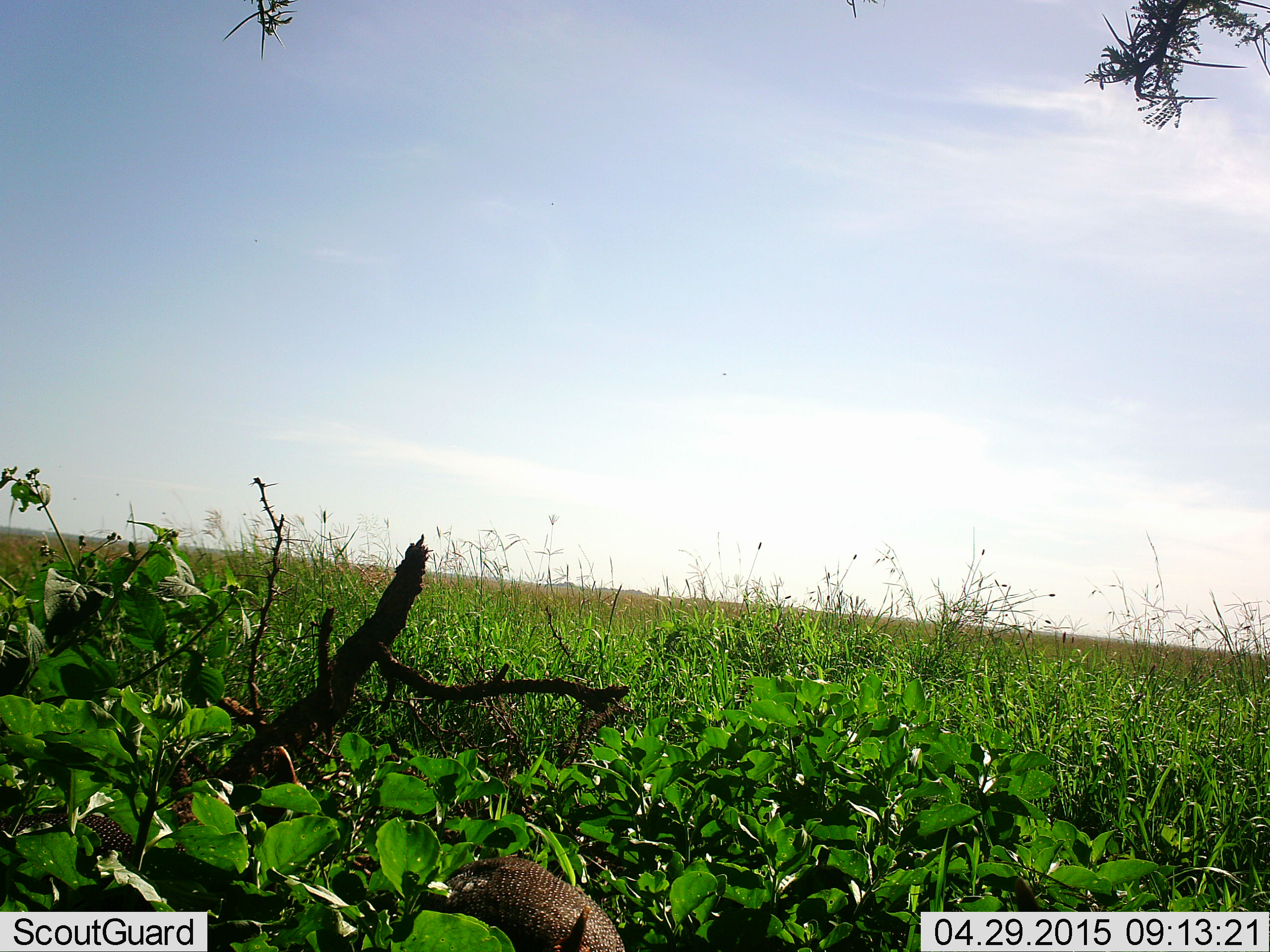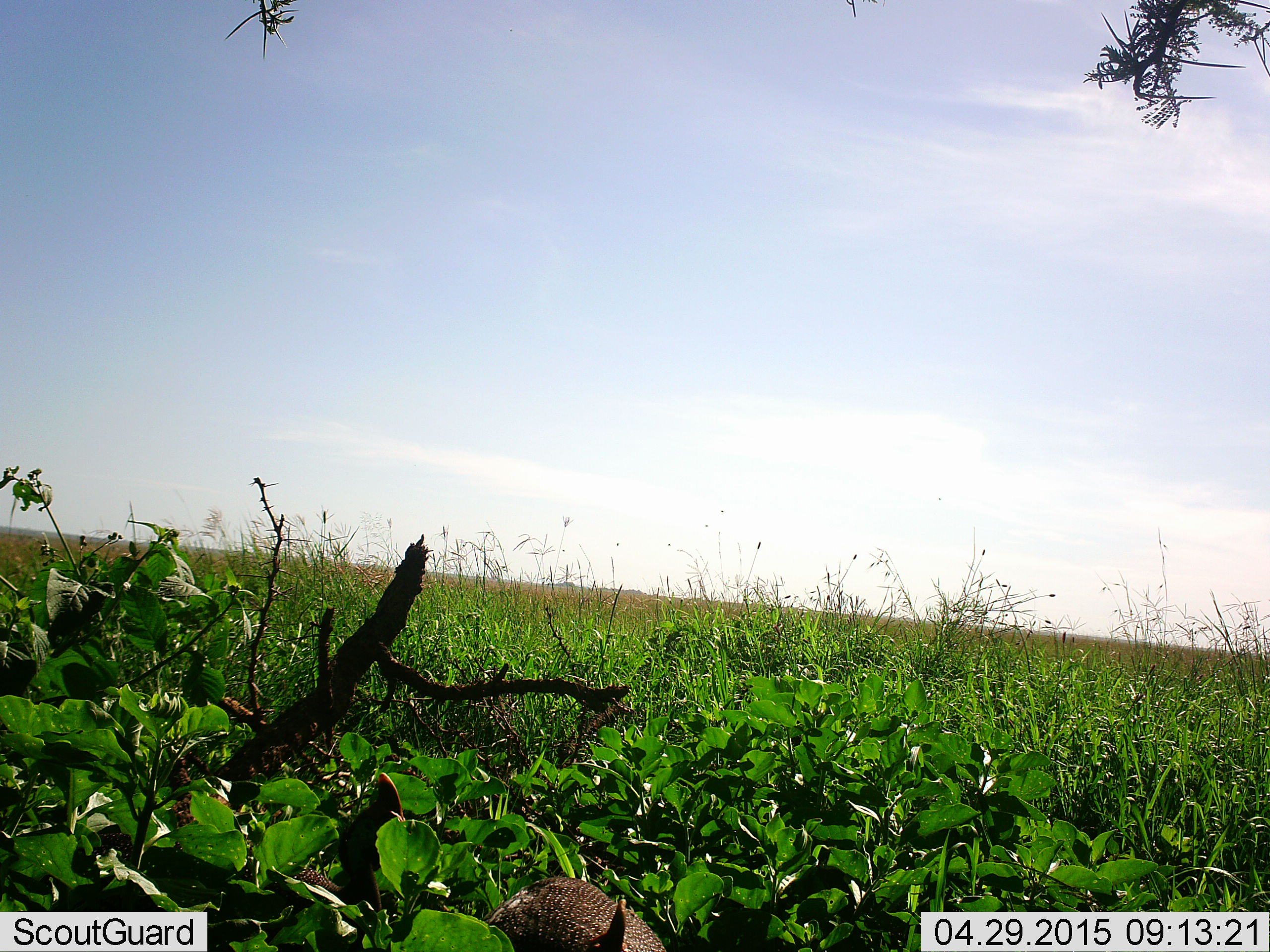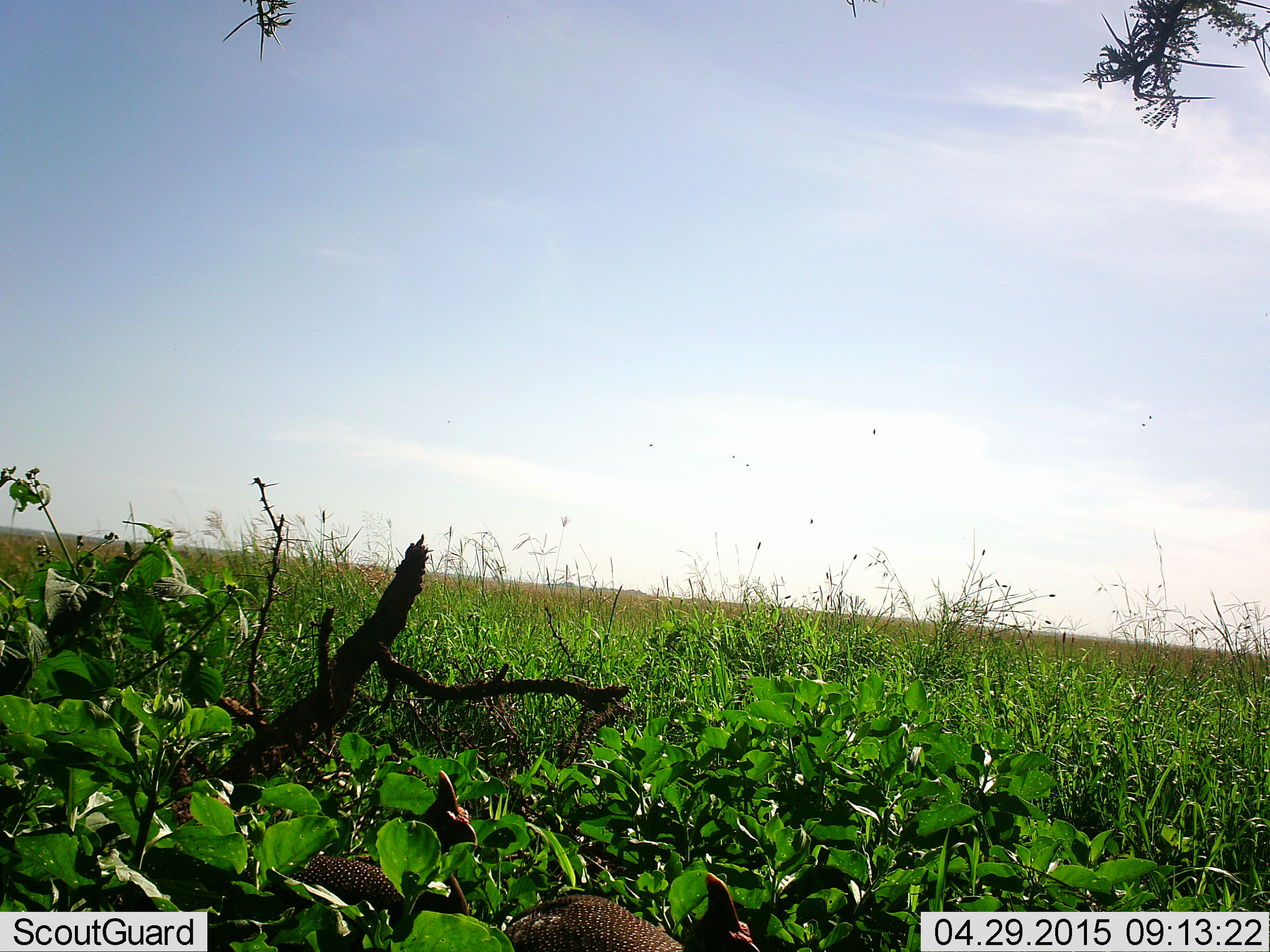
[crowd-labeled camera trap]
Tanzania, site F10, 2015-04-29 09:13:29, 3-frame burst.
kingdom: Animalia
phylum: Chordata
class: Aves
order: Galliformes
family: Numididae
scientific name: Numididae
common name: guinea fowl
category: guineafowl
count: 2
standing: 0%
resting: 0%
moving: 90%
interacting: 0%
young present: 0%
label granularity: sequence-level